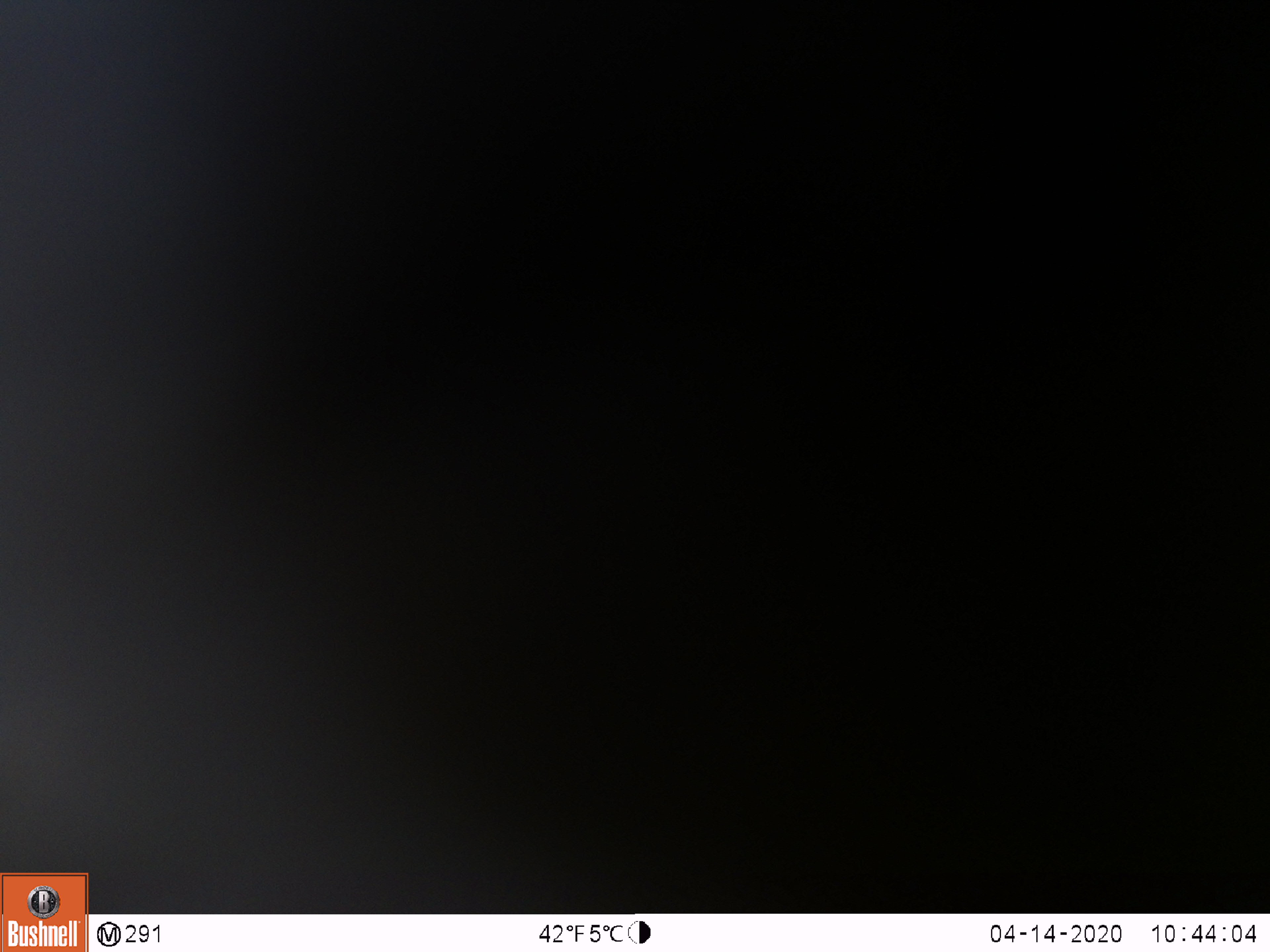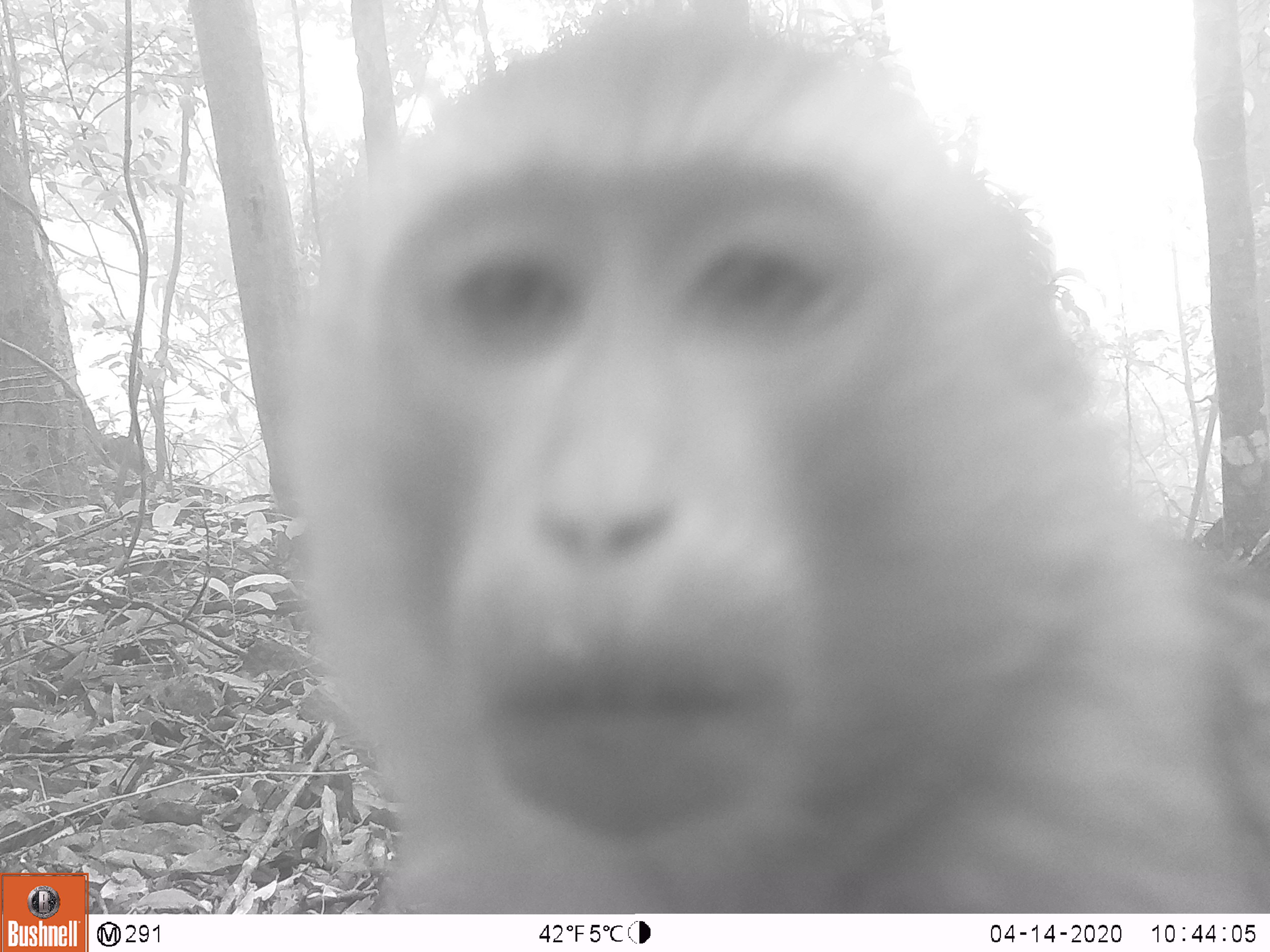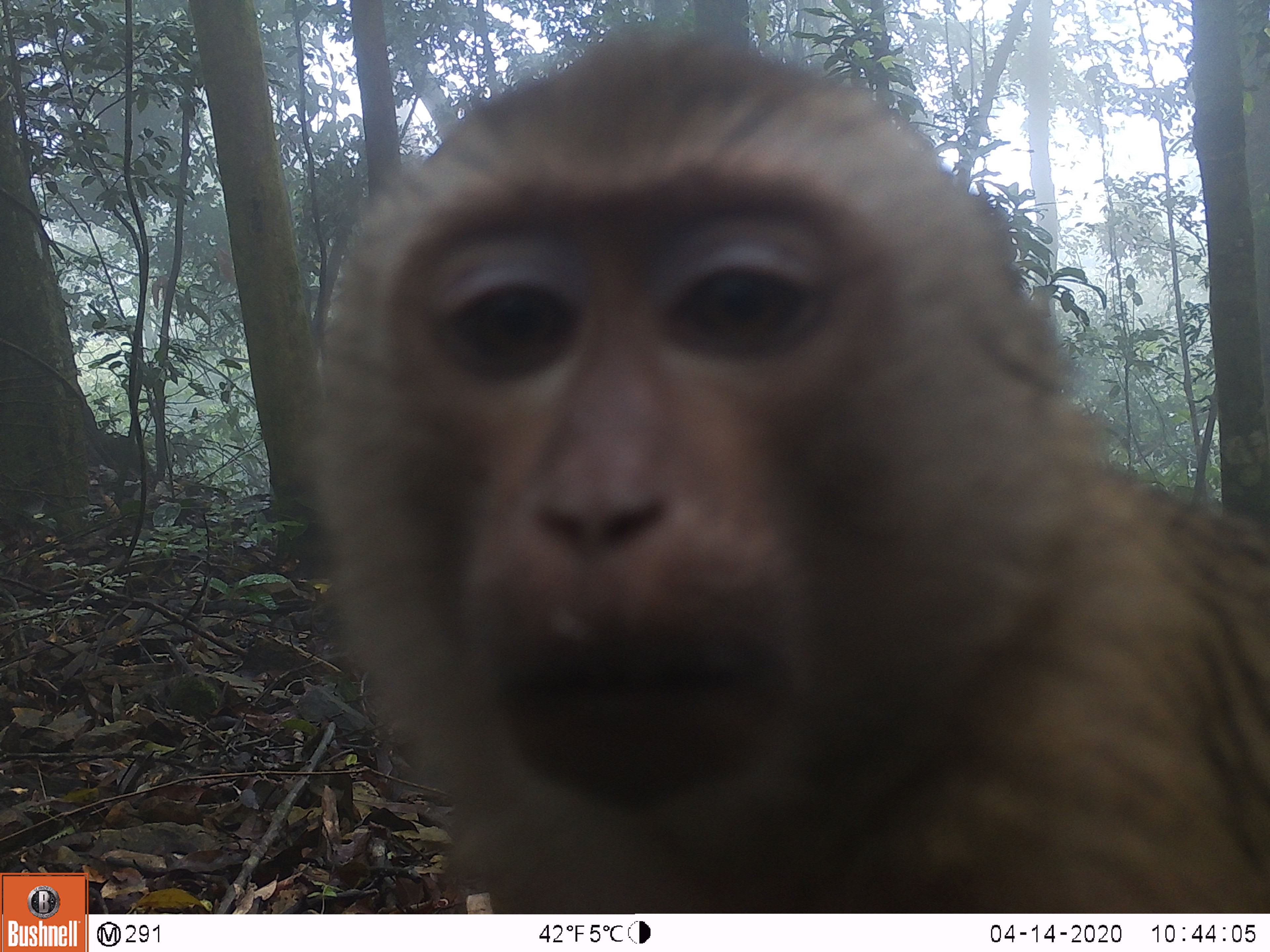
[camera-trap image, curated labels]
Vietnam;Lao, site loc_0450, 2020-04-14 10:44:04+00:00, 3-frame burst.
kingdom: Animalia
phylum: Chordata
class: Mammalia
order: Primates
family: Cercopithecidae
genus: Macaca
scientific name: Macaca nemestrina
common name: pig-tailed macaque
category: pig tailed macaque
Pig tailed macaque (pig-tailed macaque) (Macaca nemestrina). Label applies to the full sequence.